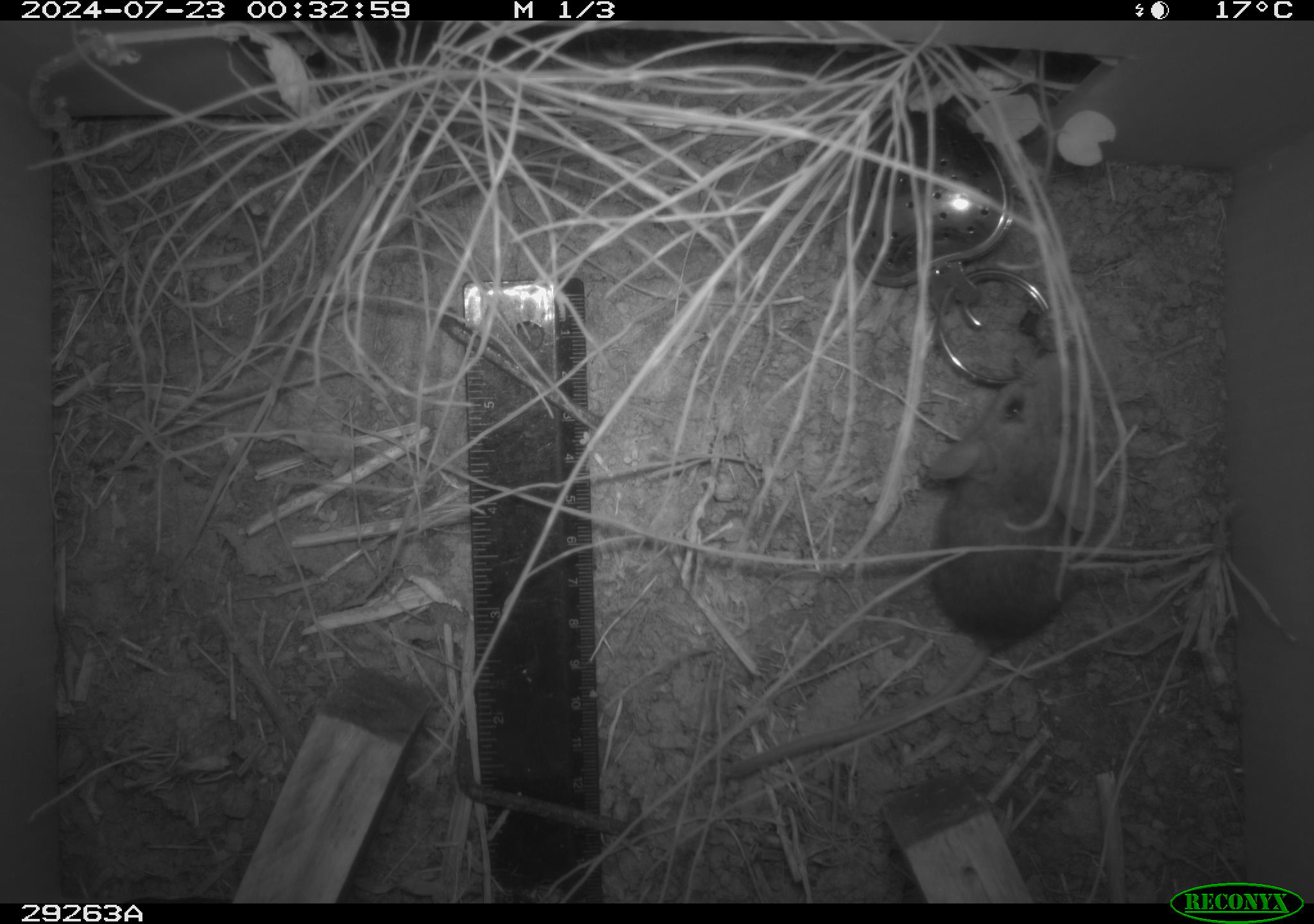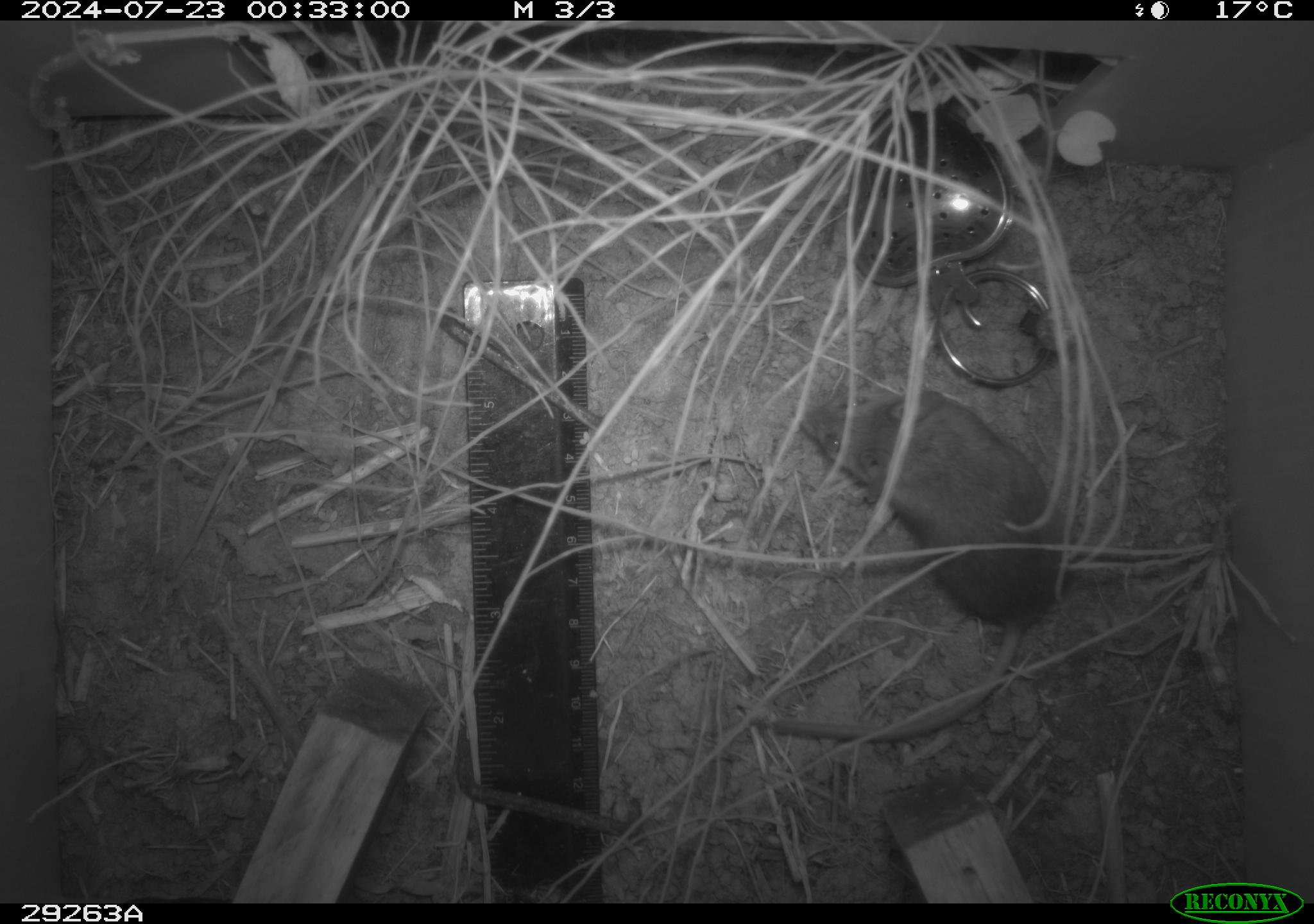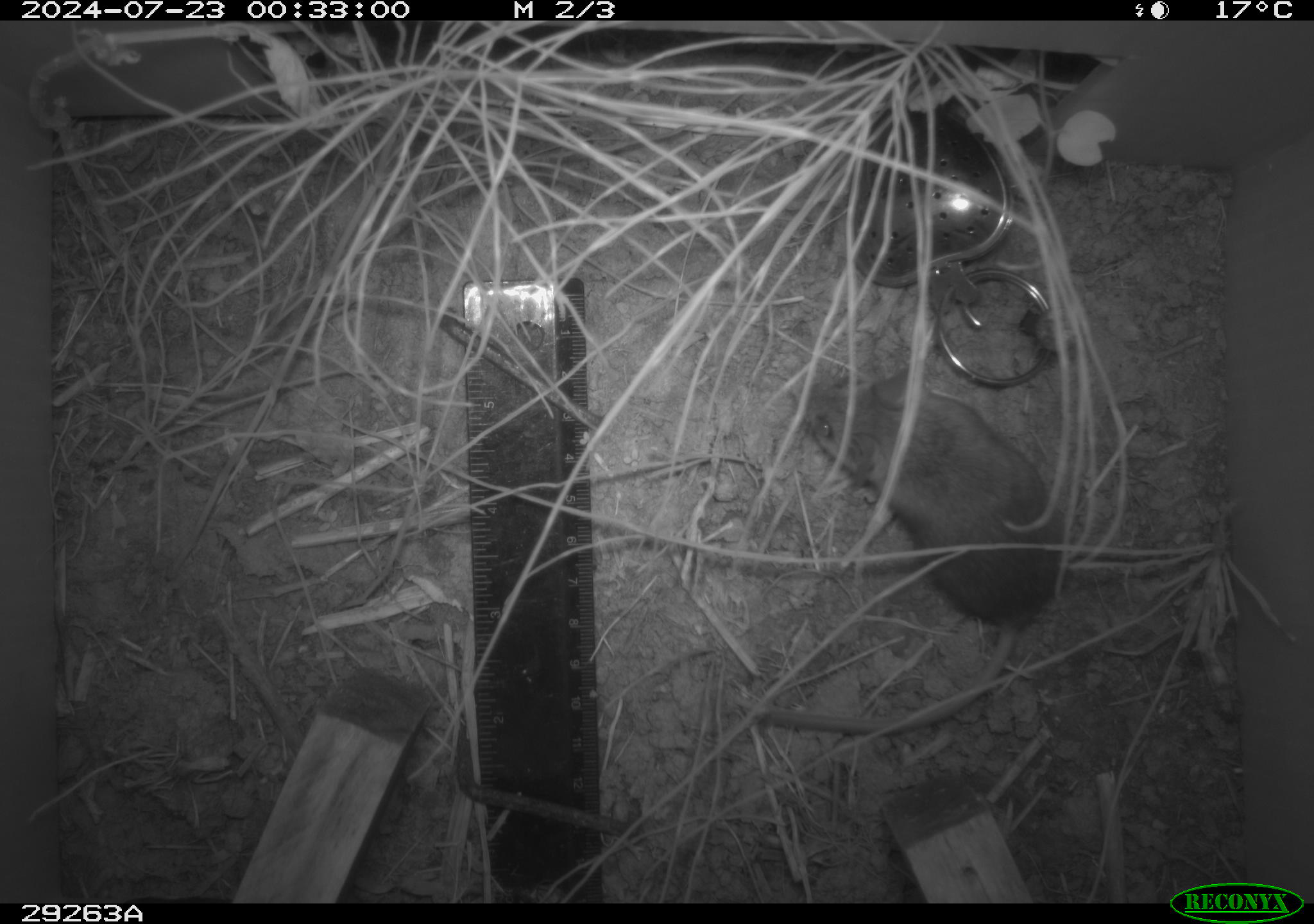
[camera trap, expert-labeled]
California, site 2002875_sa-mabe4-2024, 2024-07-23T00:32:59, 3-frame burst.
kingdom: Animalia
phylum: Chordata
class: Mammalia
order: Rodentia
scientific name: Rodentia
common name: rodent